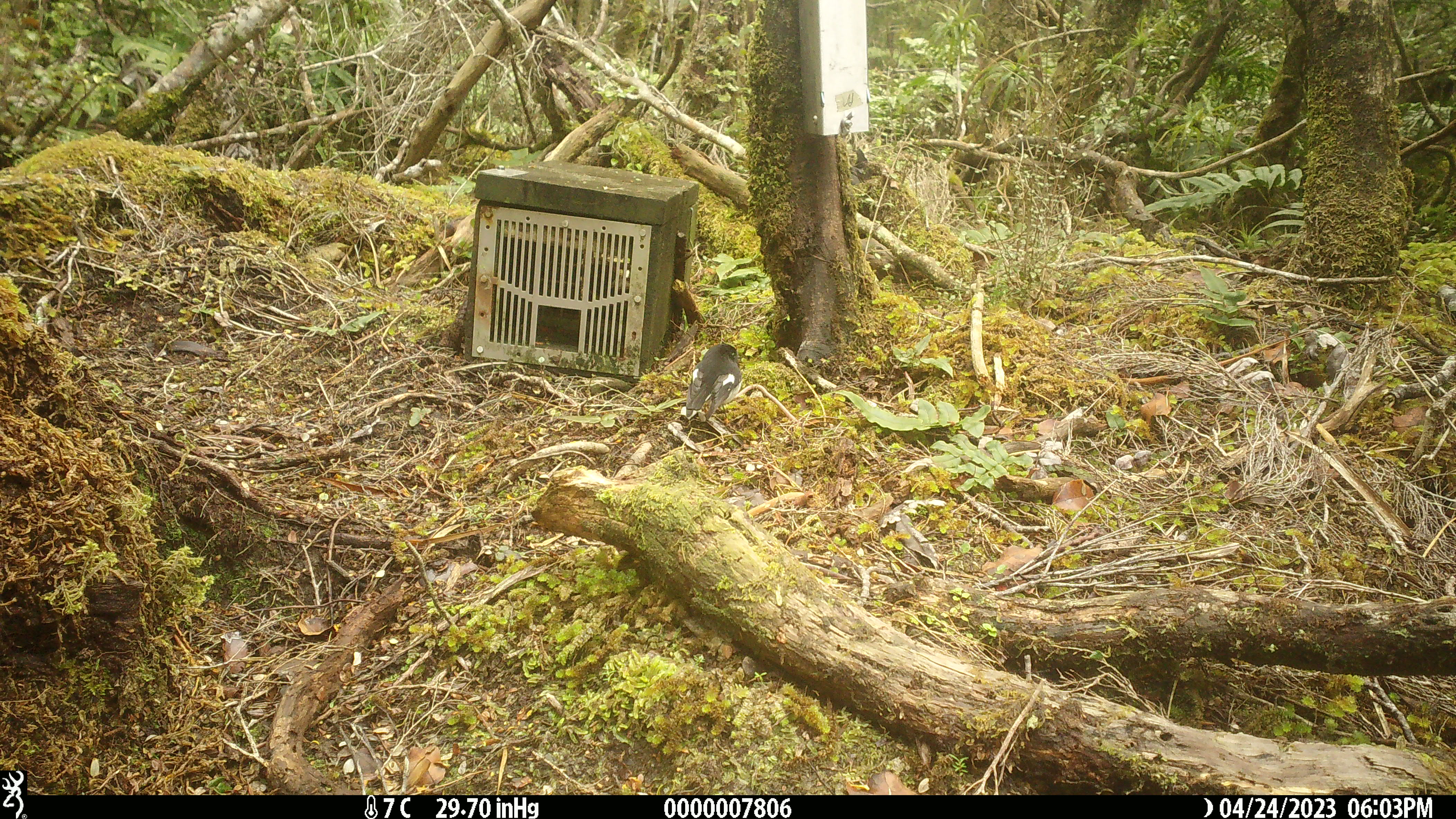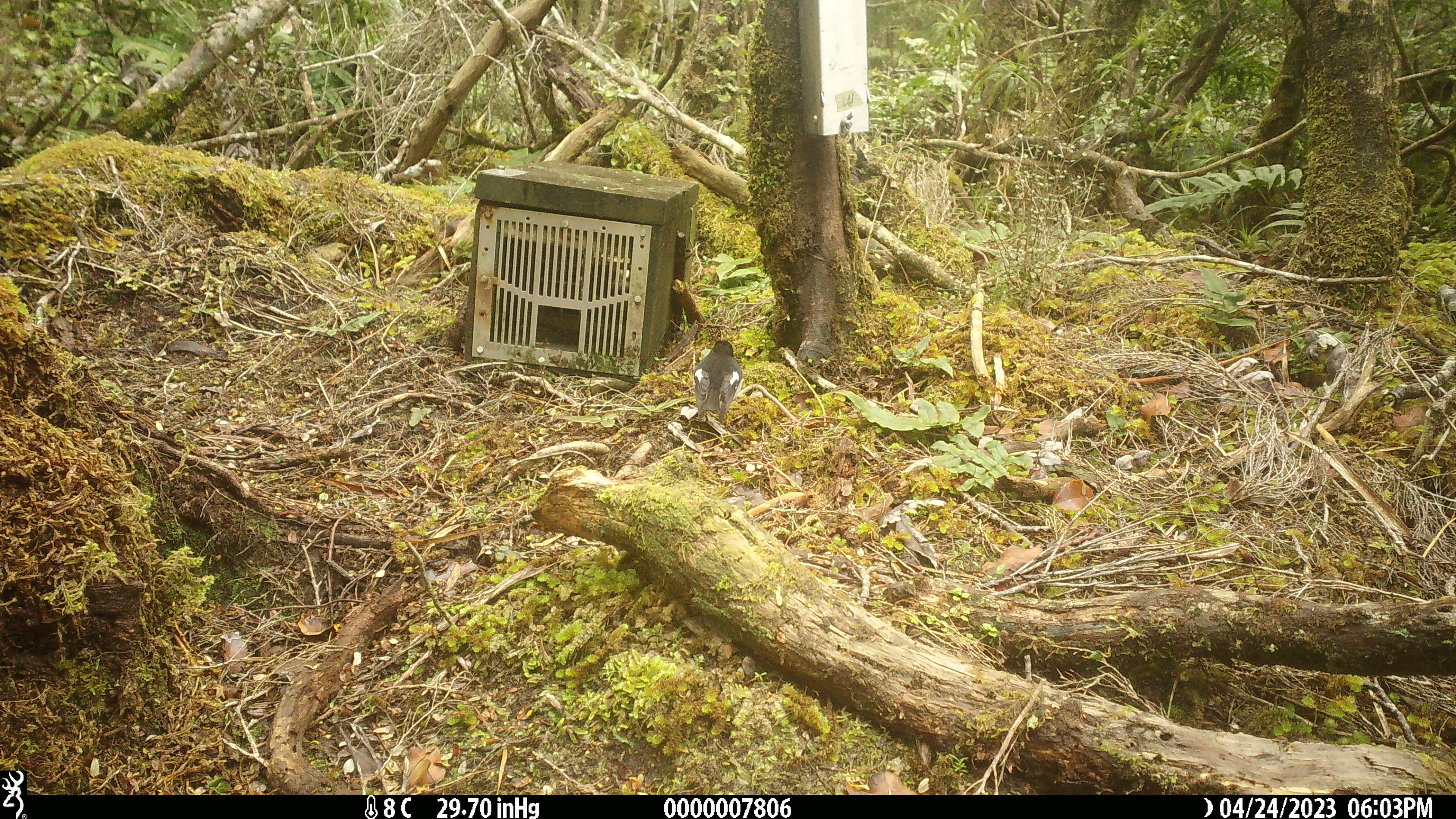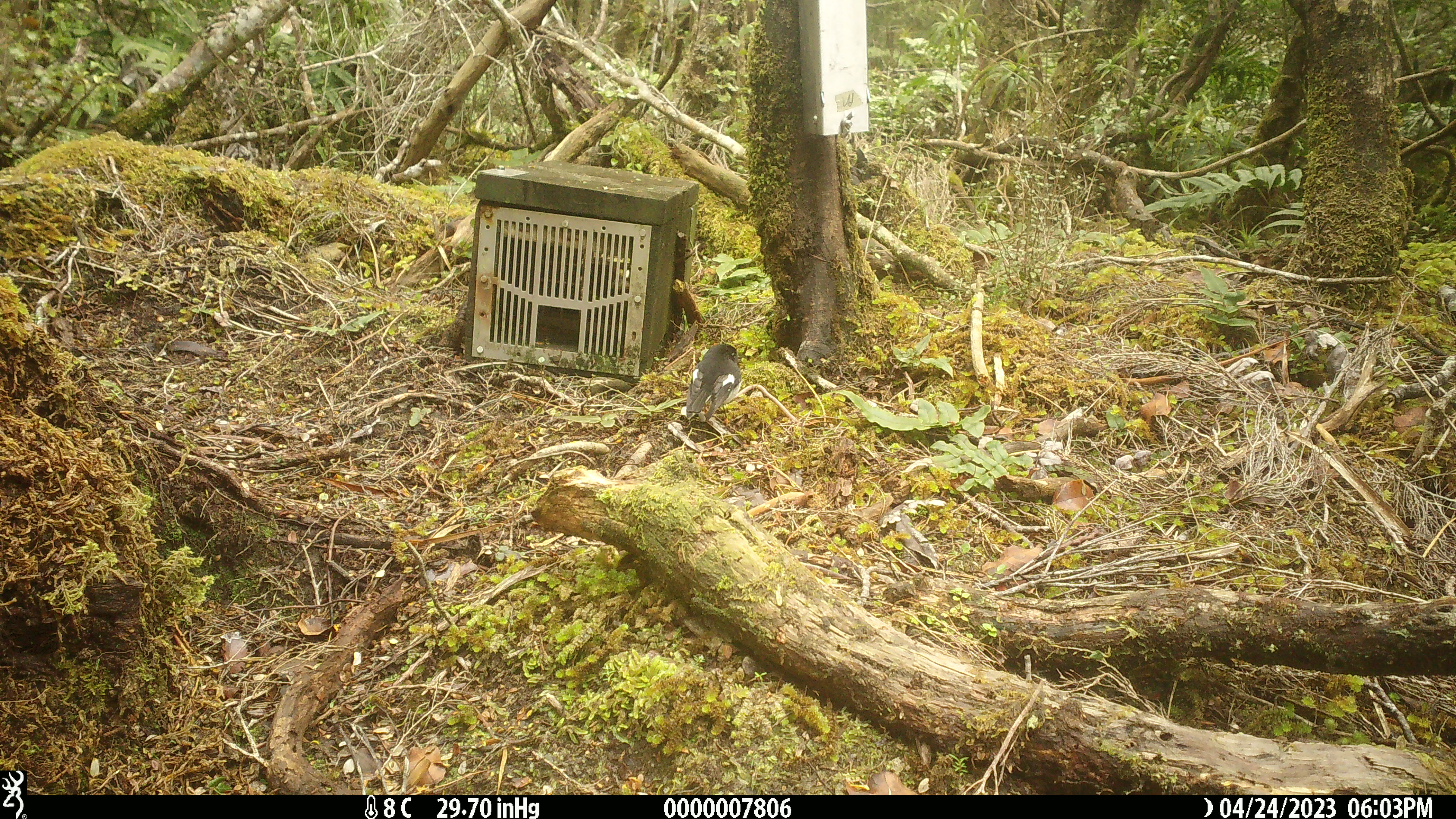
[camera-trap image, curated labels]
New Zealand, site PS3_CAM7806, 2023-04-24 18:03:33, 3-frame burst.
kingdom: Animalia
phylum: Chordata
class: Aves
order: Passeriformes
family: Petroicidae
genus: Petroica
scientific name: Petroica macrocephala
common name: tomtit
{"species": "tomtit (Petroica macrocephala)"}